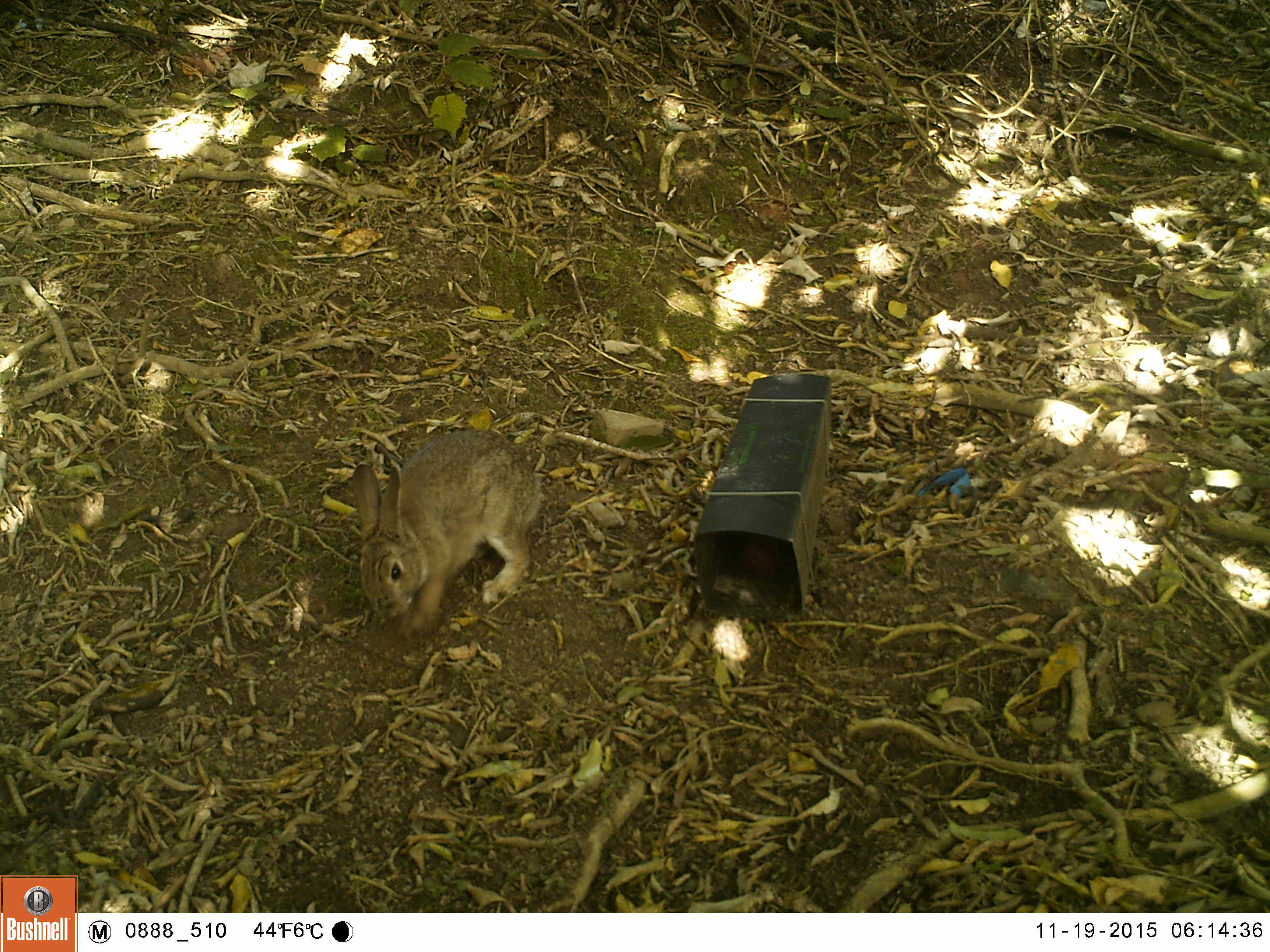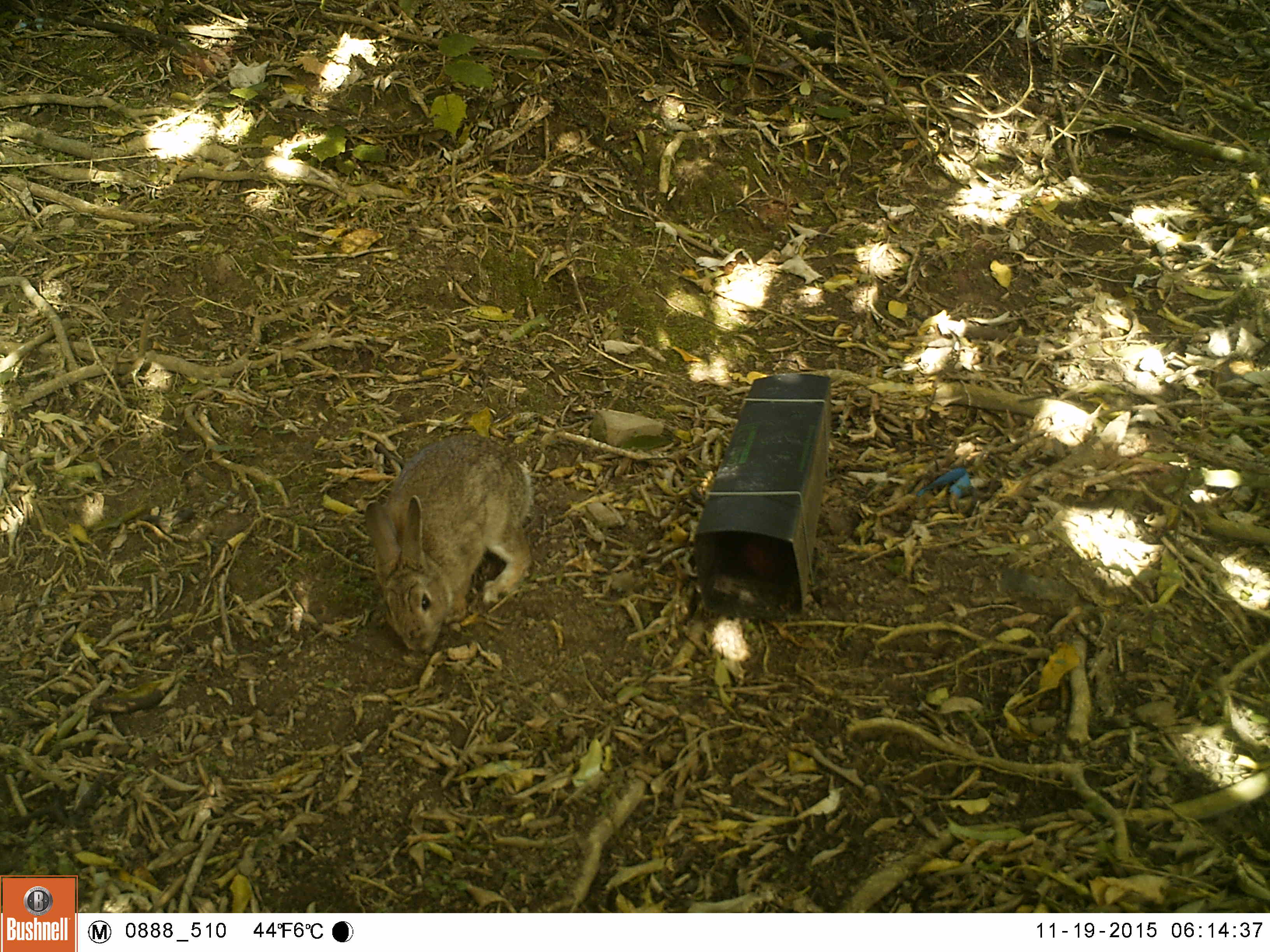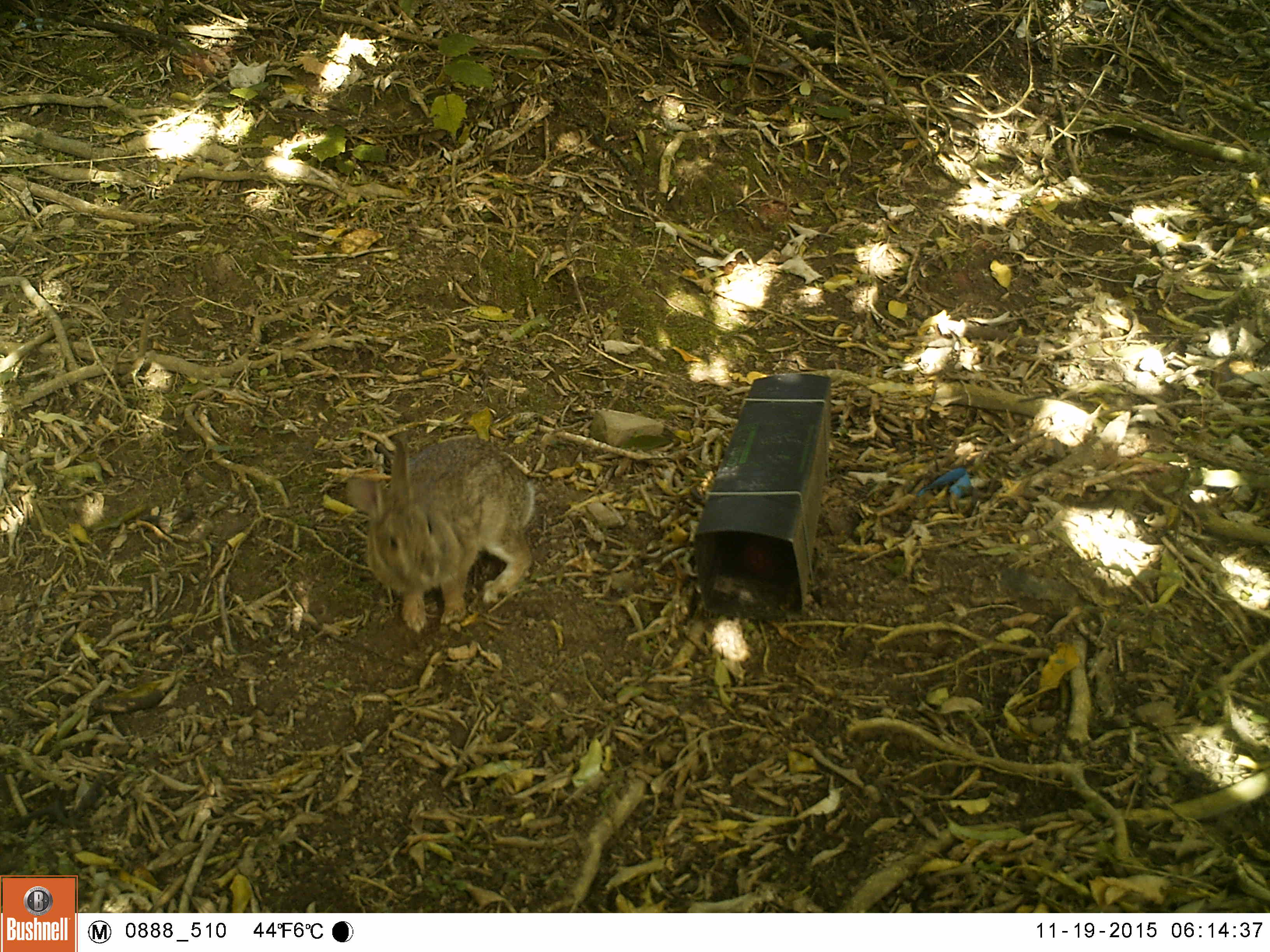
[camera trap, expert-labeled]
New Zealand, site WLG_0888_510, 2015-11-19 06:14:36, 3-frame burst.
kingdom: Animalia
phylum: Chordata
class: Mammalia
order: Lagomorpha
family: Leporidae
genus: Oryctolagus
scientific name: Oryctolagus cuniculus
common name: european rabbit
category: rabbit